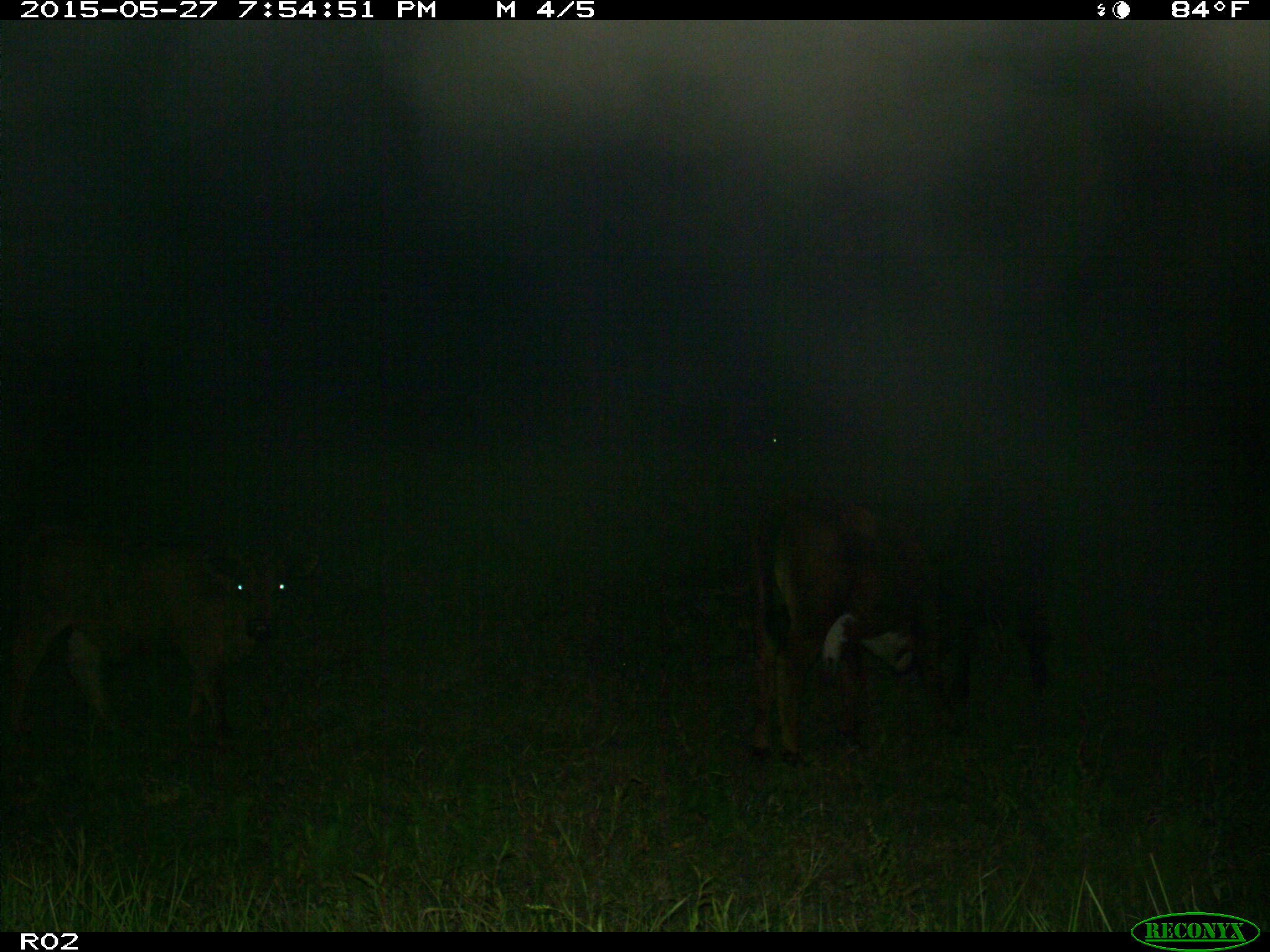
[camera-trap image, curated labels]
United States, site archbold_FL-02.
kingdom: Animalia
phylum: Chordata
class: Mammalia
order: Artiodactyla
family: Bovidae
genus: Bos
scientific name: Bos taurus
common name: domestic cow